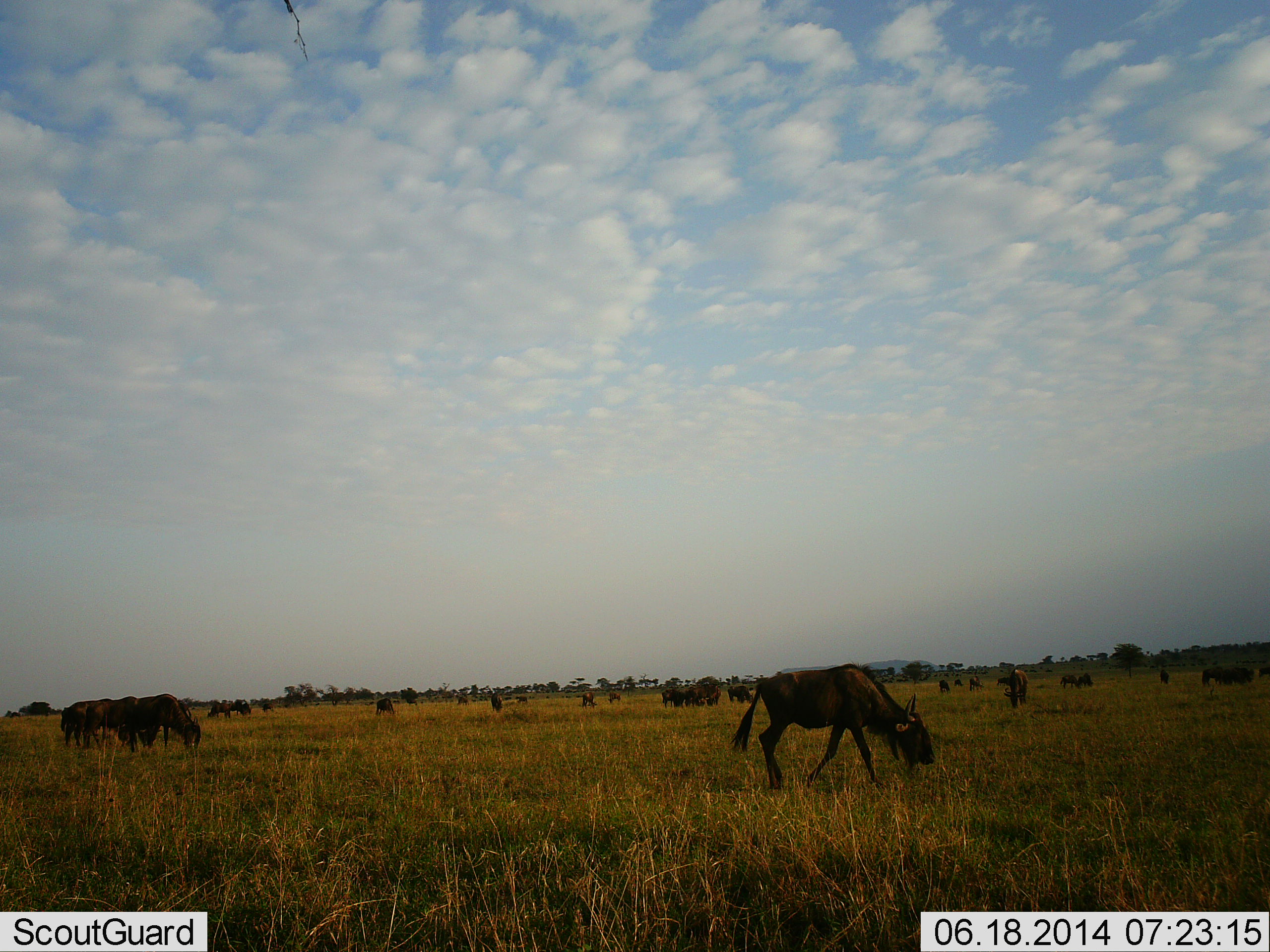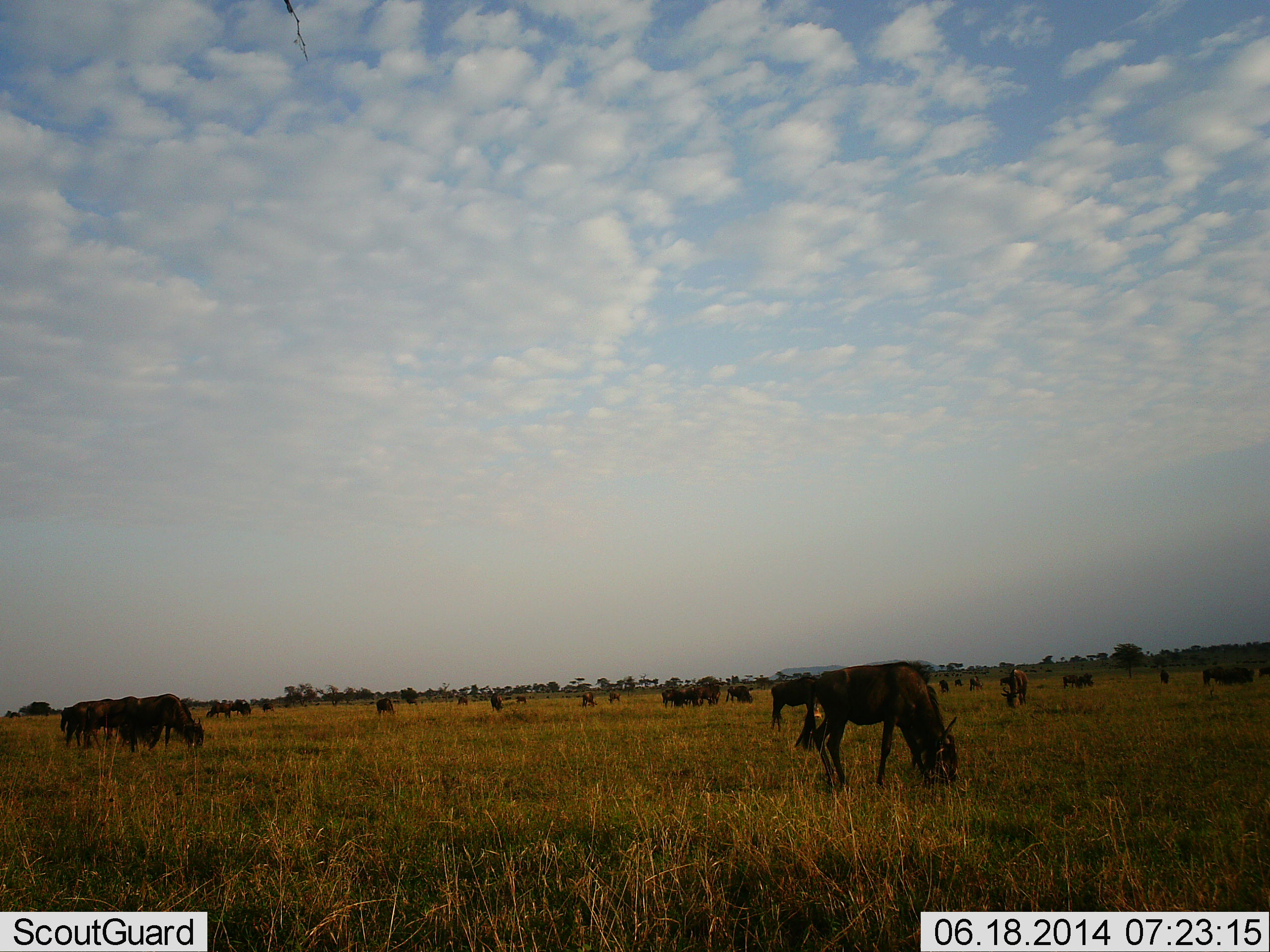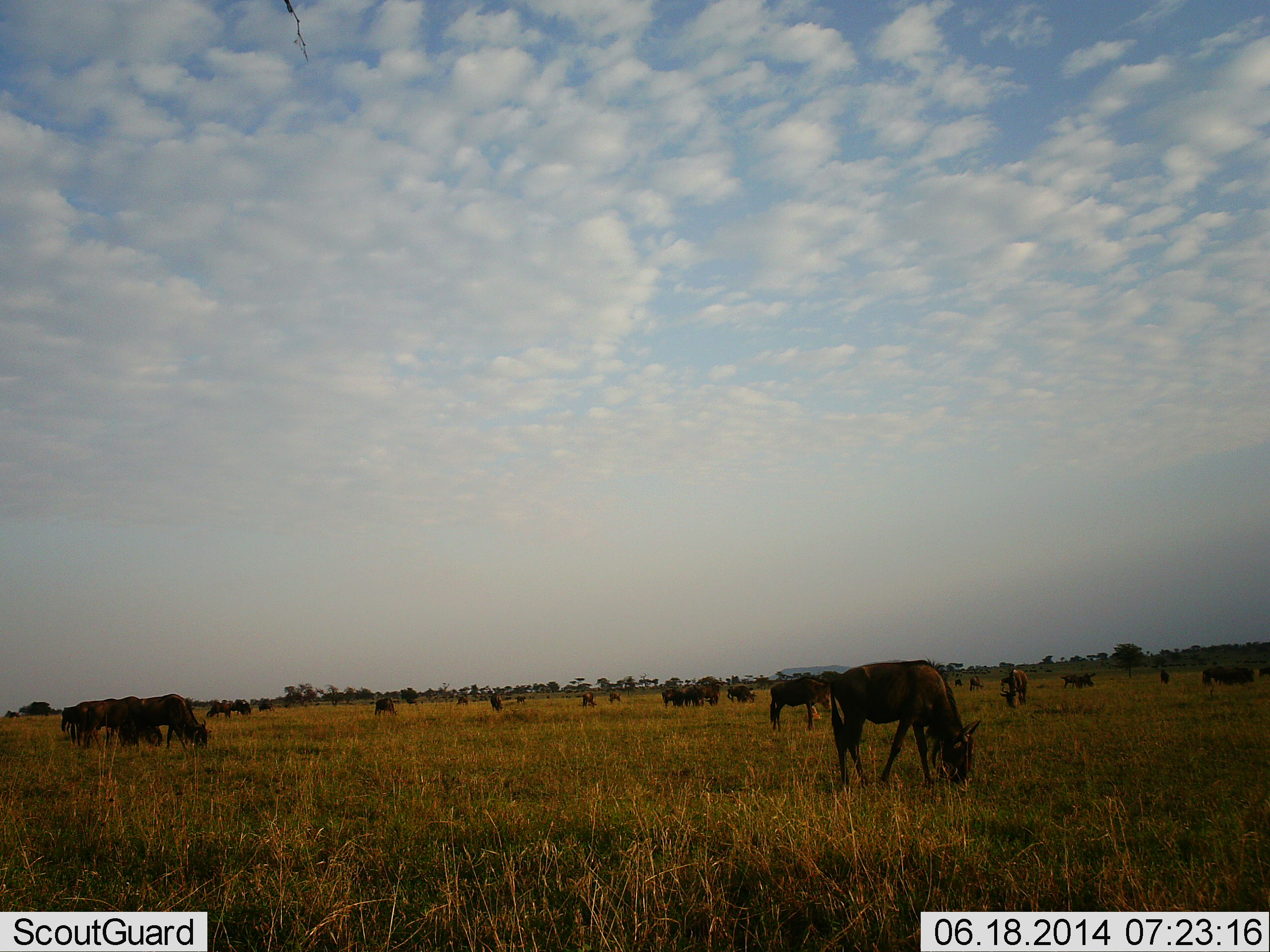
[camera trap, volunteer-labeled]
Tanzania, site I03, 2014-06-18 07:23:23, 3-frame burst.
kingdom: Animalia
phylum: Chordata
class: Mammalia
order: Artiodactyla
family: Bovidae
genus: Connochaetes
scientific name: Connochaetes taurinus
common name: blue wildebeest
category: wildebeest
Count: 11-50.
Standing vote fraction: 60%.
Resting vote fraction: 10%.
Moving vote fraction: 30%.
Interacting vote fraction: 10%.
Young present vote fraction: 0%.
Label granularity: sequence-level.